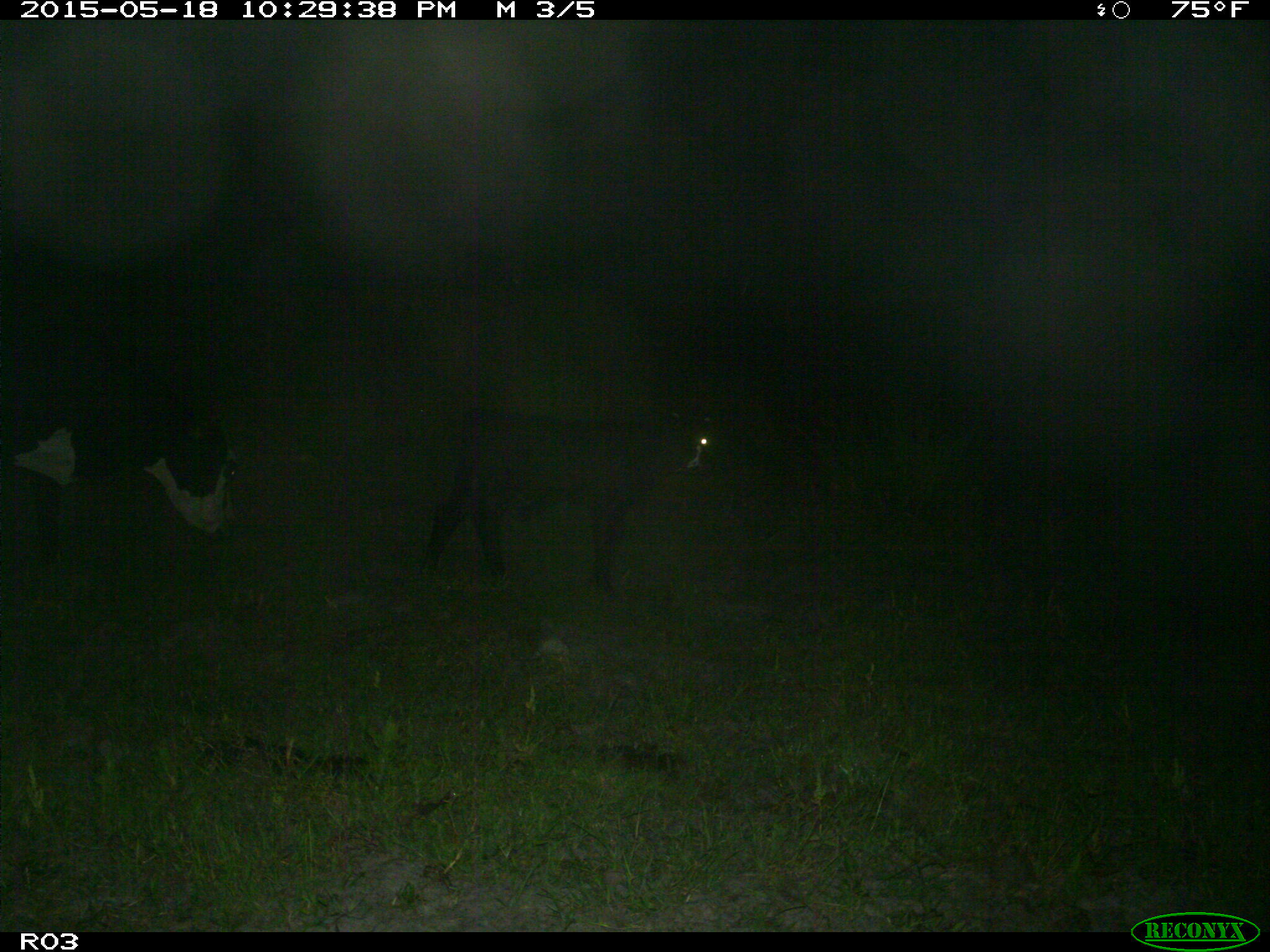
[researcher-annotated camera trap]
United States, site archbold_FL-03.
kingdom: Animalia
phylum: Chordata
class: Mammalia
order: Artiodactyla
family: Bovidae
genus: Bos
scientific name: Bos taurus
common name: domestic cow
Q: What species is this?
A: Bos taurus (domestic cow).